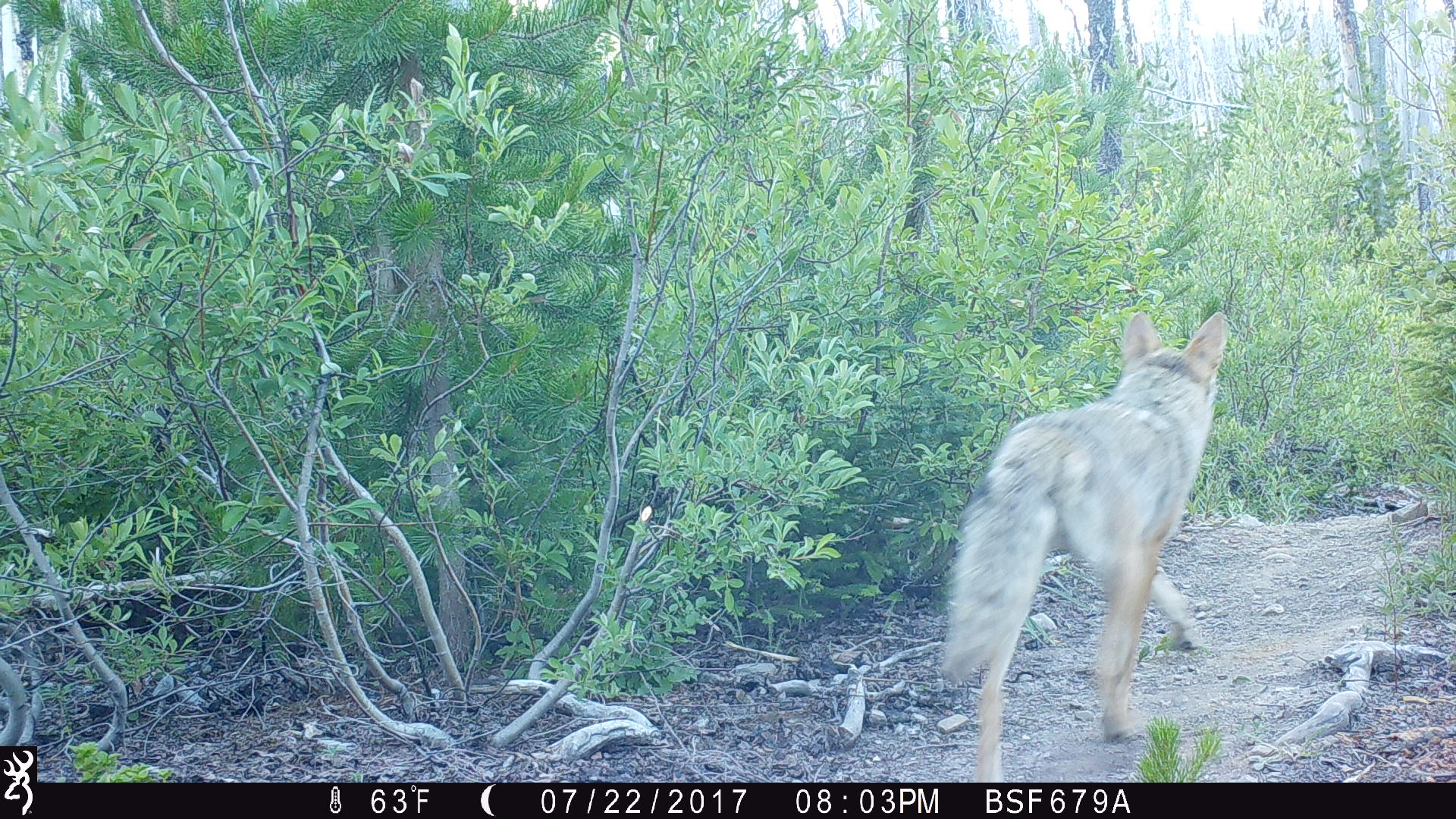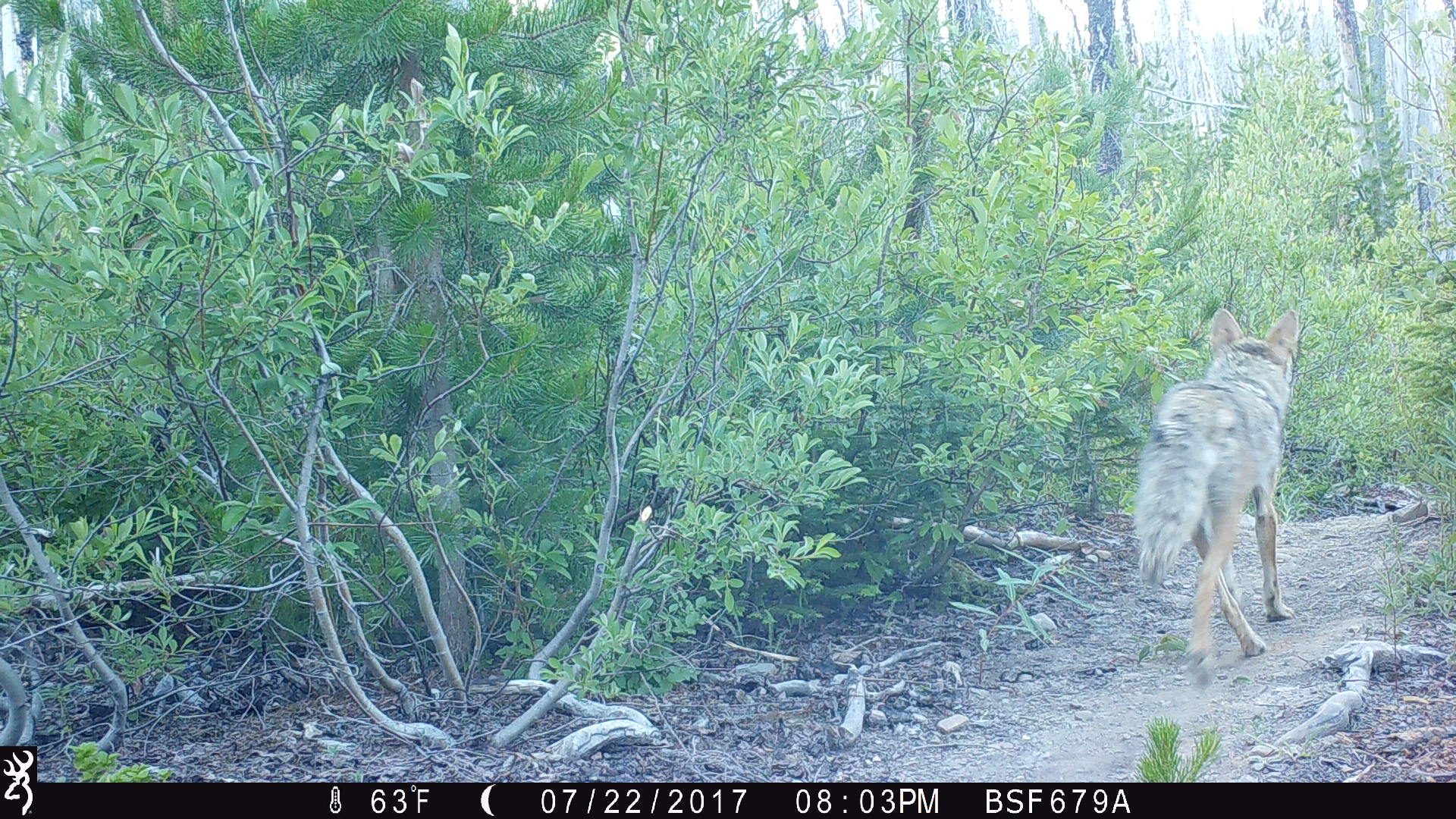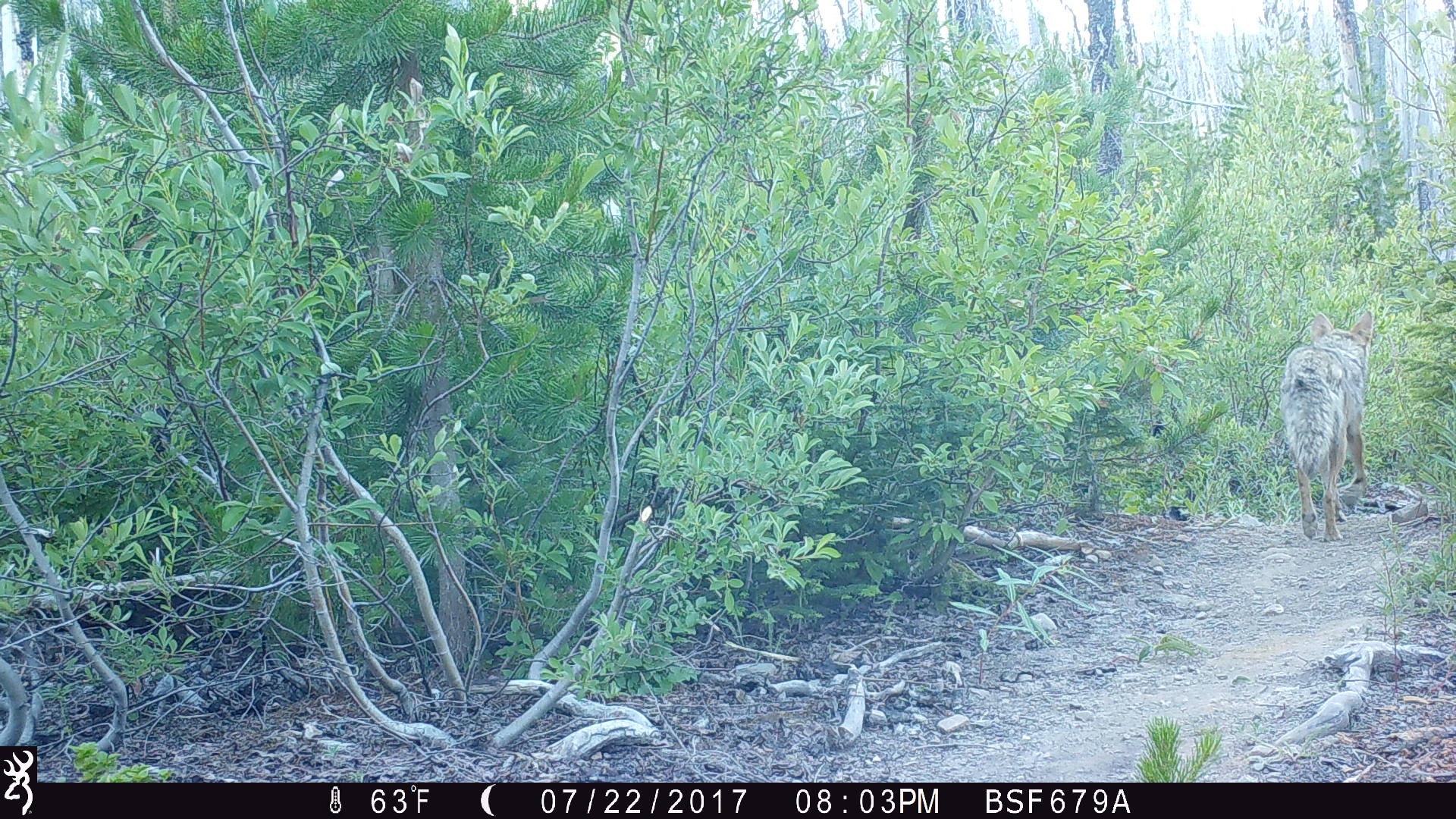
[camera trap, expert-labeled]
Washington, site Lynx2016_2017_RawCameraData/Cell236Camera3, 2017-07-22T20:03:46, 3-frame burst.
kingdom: Animalia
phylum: Chordata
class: Mammalia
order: Carnivora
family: Canidae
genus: Canis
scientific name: Canis latrans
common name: coyote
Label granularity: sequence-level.